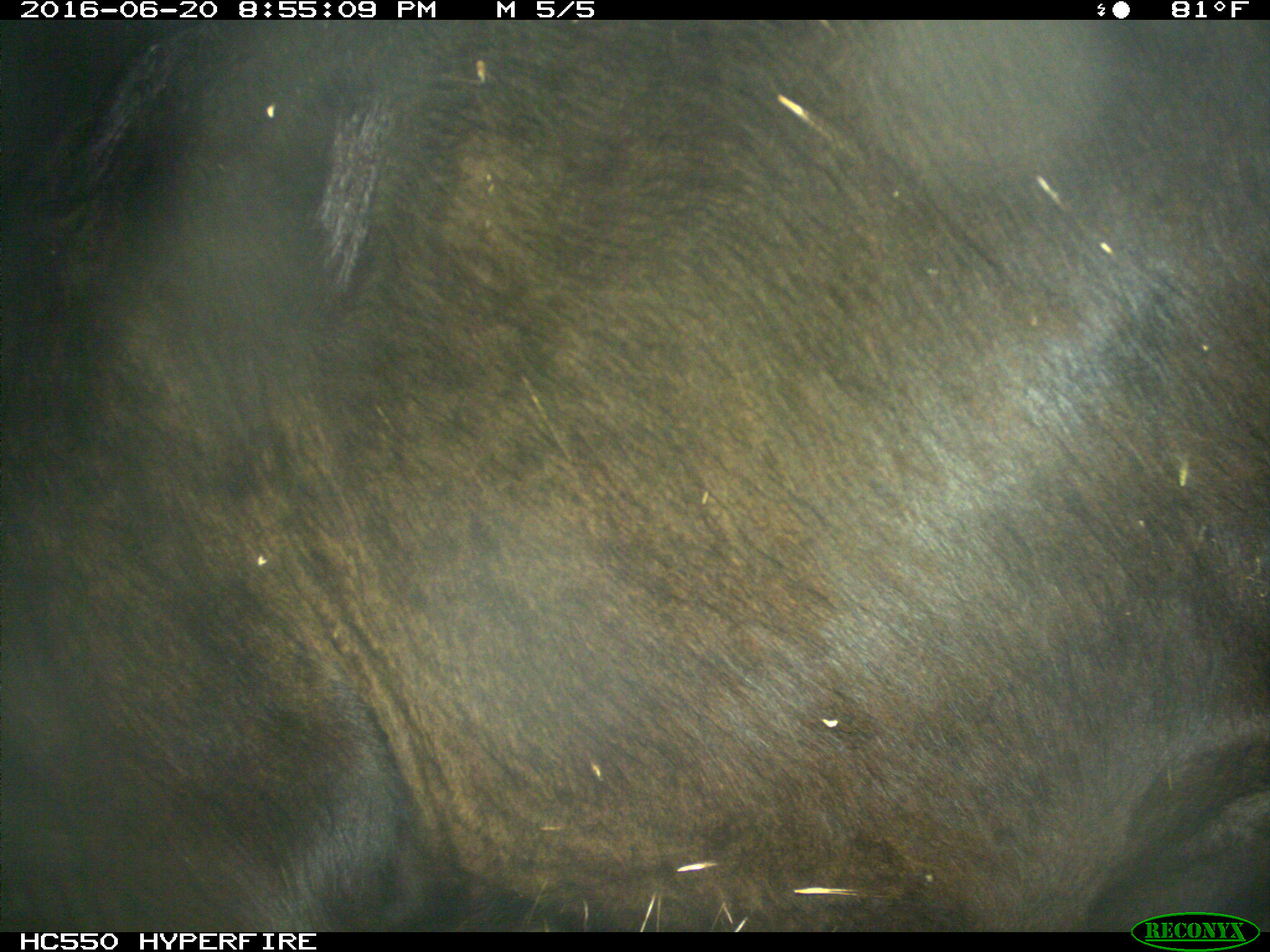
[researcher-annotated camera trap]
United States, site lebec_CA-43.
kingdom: Animalia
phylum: Chordata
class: Mammalia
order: Artiodactyla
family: Bovidae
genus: Bos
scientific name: Bos taurus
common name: domestic cow